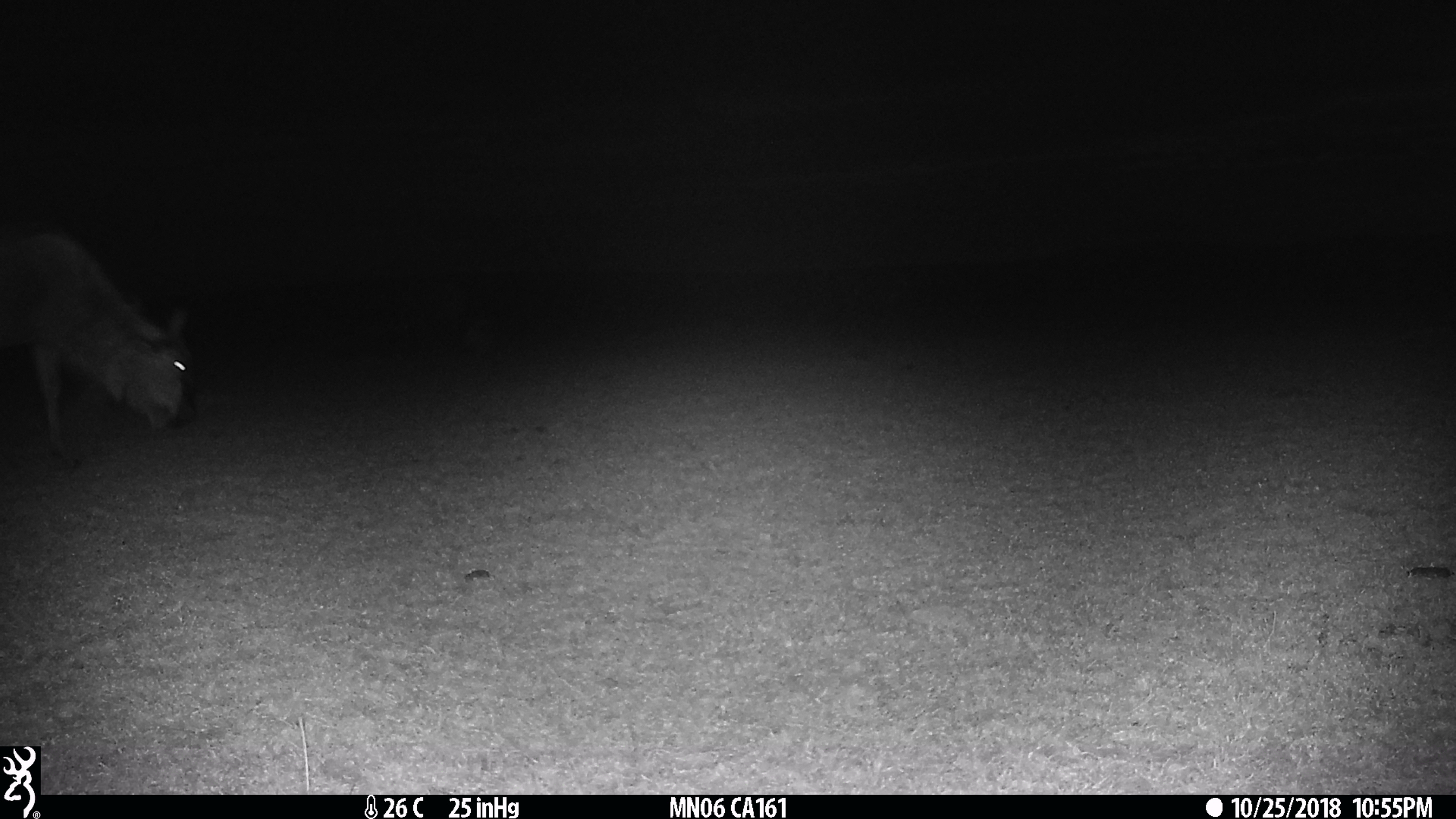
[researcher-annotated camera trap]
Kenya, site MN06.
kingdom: Animalia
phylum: Chordata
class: Mammalia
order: Artiodactyla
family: Bovidae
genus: Connochaetes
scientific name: Connochaetes taurinus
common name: blue wildebeest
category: wildebeest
Wildebeest (blue wildebeest) (Connochaetes taurinus).